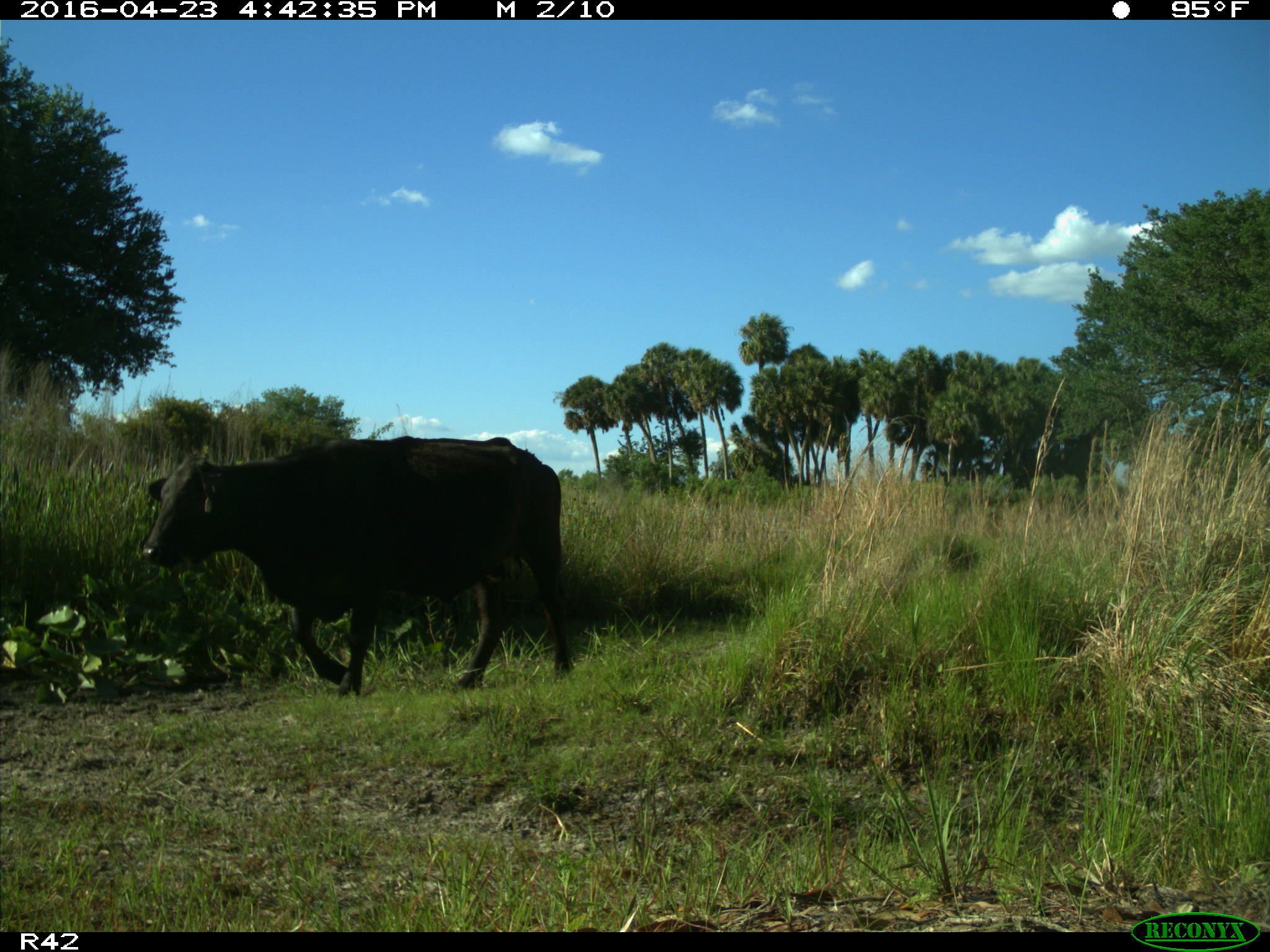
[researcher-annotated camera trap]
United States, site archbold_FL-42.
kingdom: Animalia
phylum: Chordata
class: Mammalia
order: Artiodactyla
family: Bovidae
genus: Bos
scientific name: Bos taurus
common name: domestic cow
Bos taurus (domestic cow).